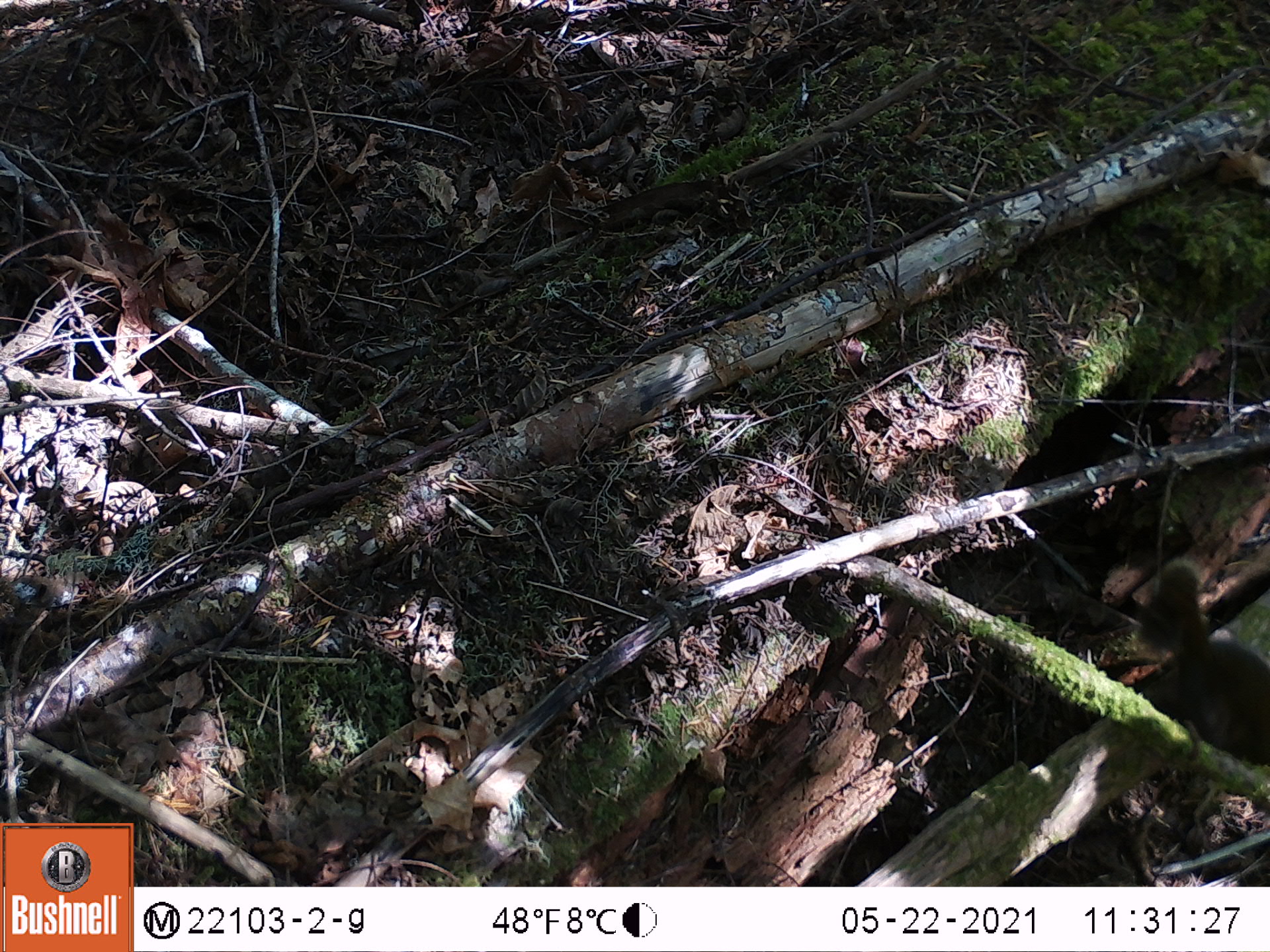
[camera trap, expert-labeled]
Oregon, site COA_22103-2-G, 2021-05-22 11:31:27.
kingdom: Animalia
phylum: Chordata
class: Mammalia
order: Rodentia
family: Sciuridae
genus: Tamiasciurus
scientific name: Tamiasciurus douglasii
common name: douglas squirrel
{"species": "douglas squirrel (Tamiasciurus douglasii)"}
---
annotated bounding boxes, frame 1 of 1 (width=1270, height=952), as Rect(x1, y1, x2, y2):
douglas squirrel: Rect(1112, 525, 1267, 832)